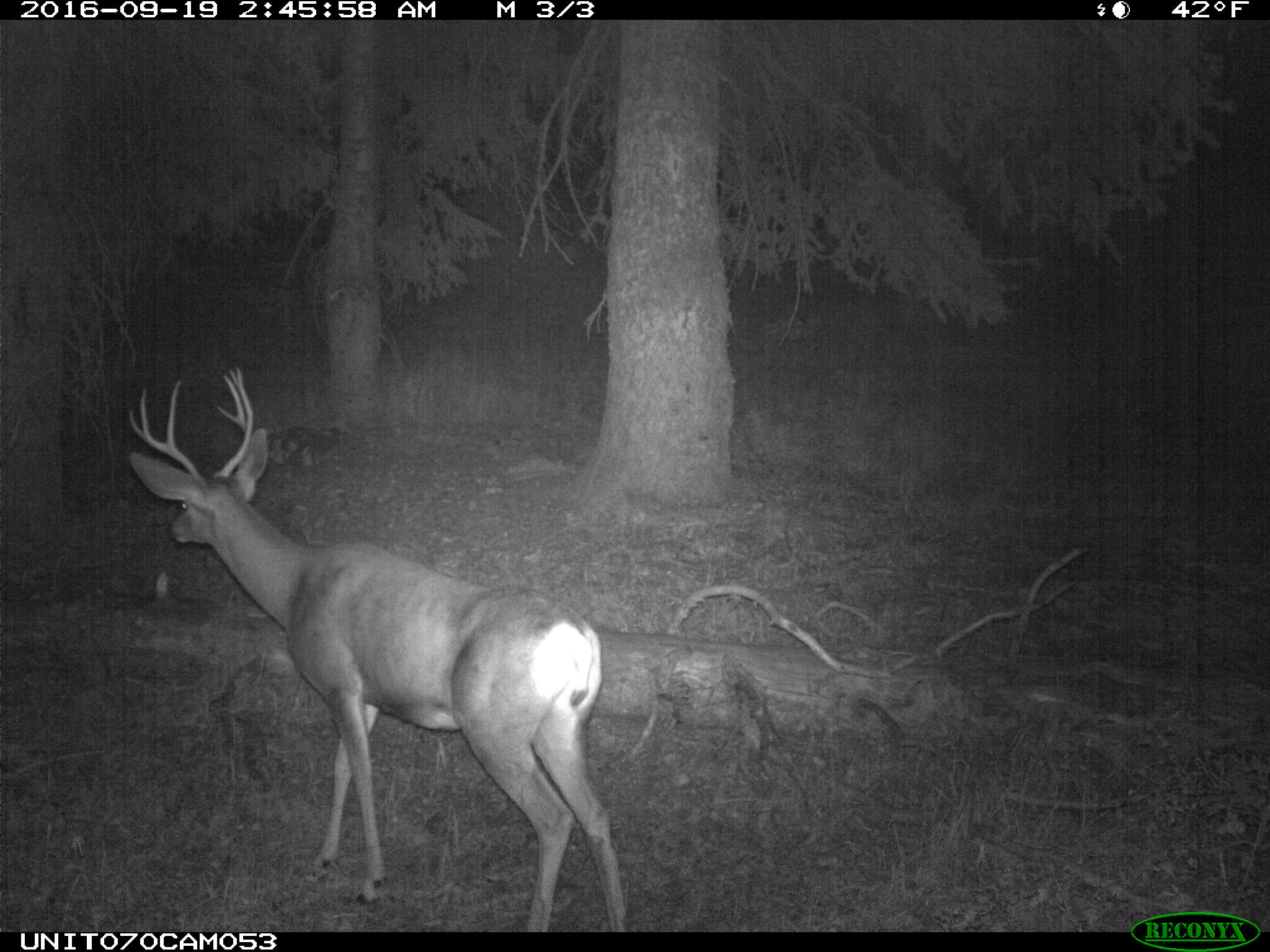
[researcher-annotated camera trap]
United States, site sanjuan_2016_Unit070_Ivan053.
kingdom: Animalia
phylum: Chordata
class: Mammalia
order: Artiodactyla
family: Cervidae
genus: Odocoileus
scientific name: Odocoileus hemionus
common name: mule deer